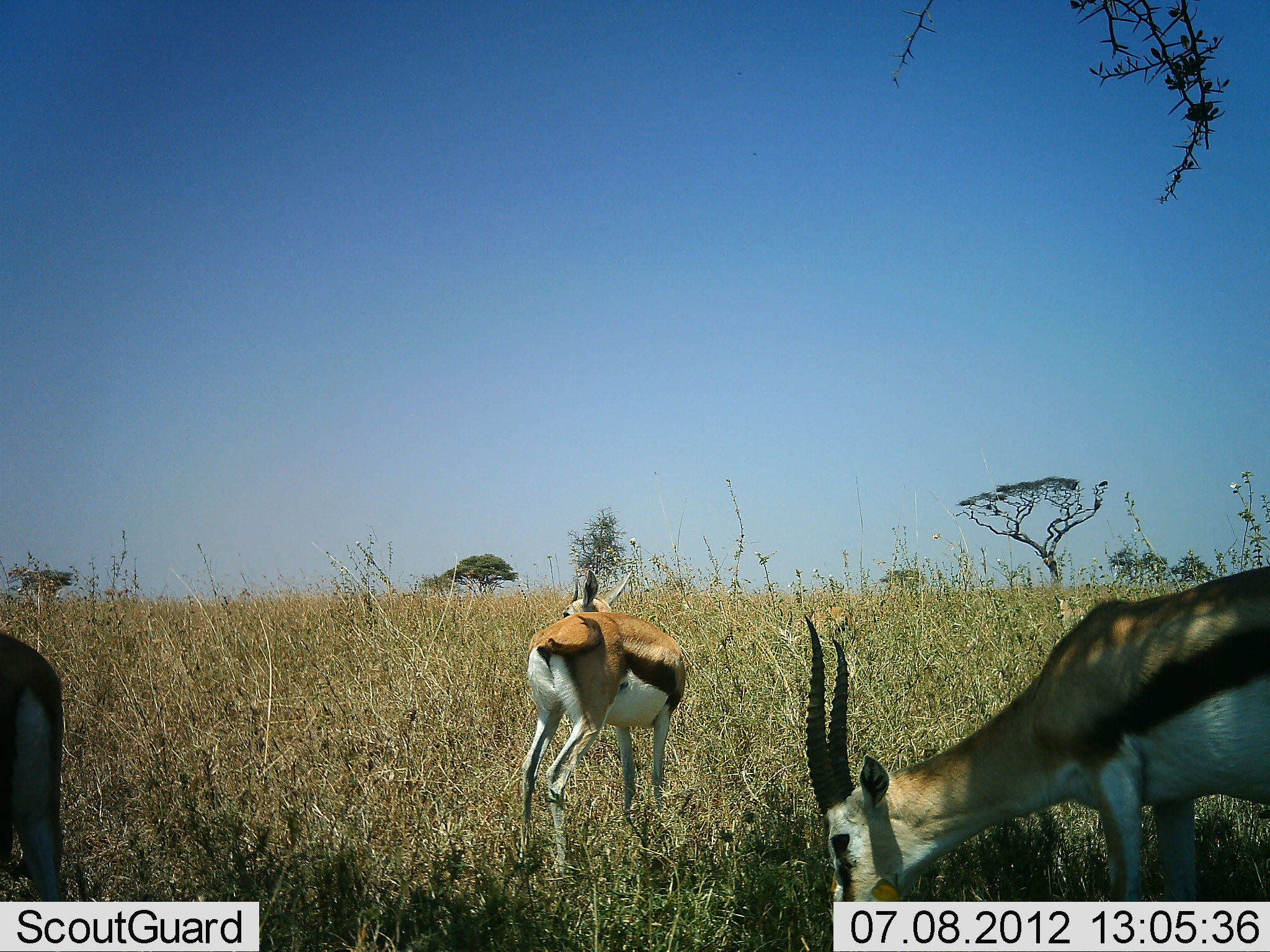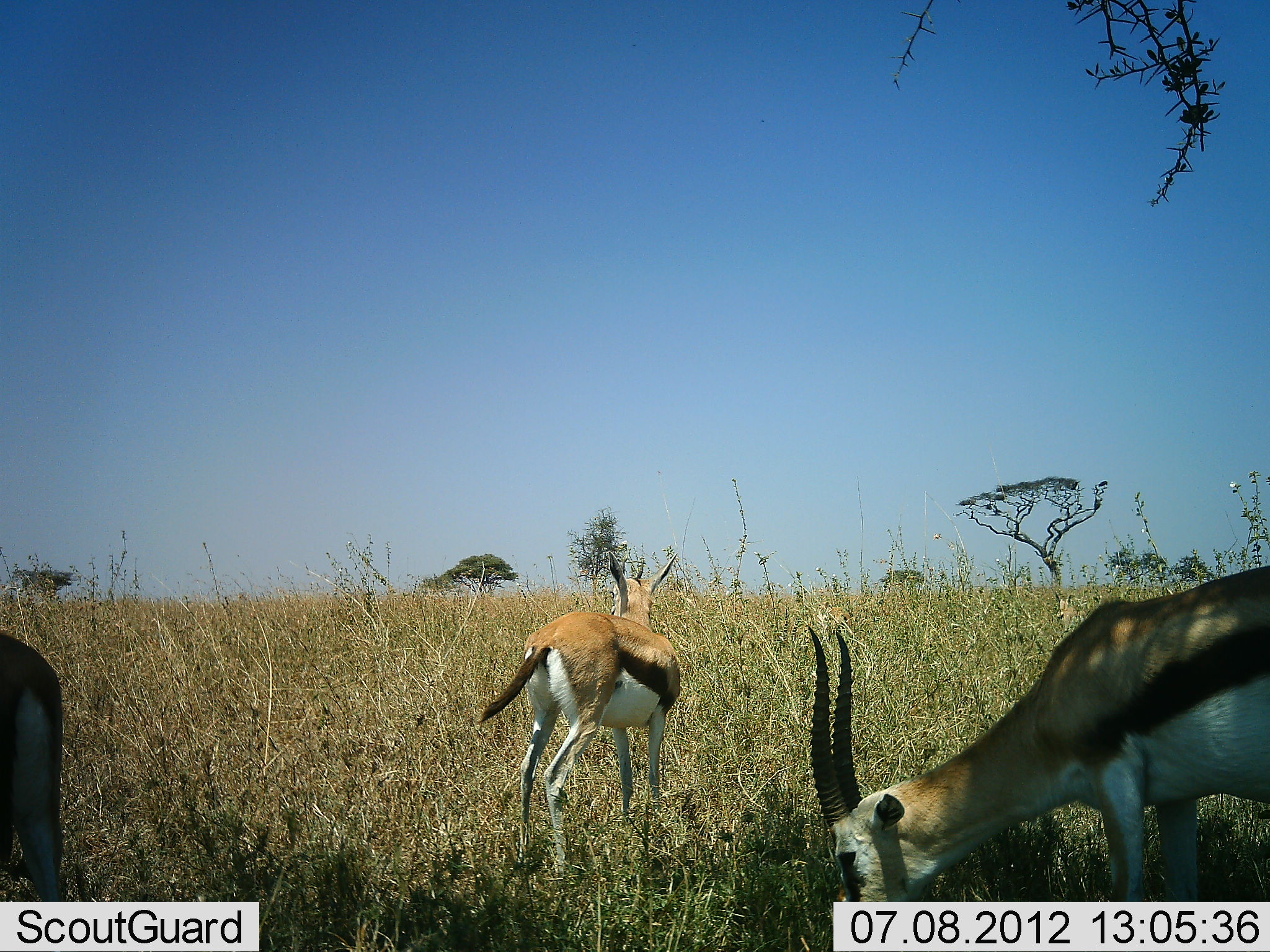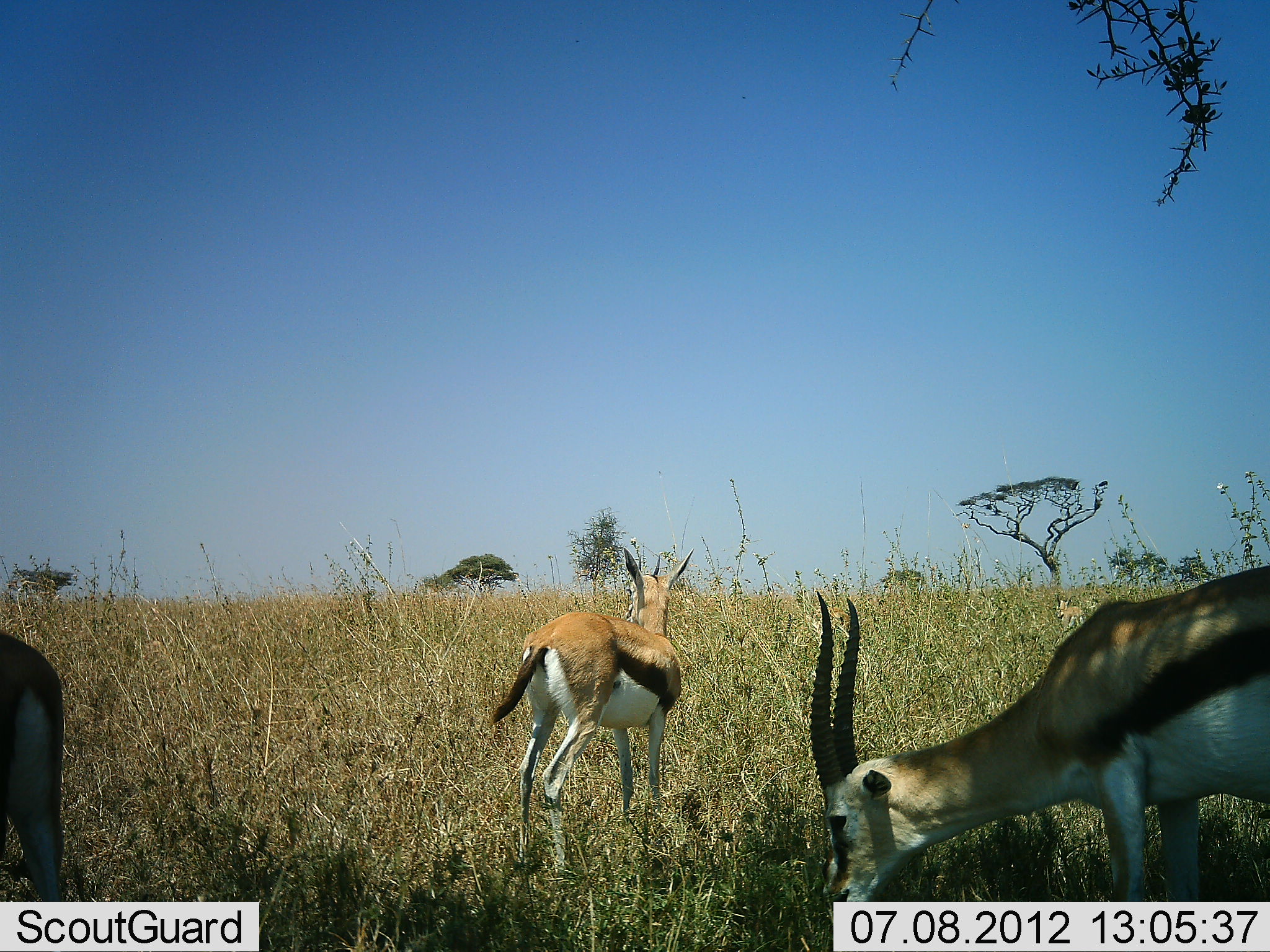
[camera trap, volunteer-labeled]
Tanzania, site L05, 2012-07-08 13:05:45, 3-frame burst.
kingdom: Animalia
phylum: Chordata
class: Mammalia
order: Artiodactyla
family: Bovidae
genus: Eudorcas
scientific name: Eudorcas thomsonii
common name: thomson's gazelle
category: gazellethomsons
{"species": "gazellethomsons (thomson's gazelle) (Eudorcas thomsonii)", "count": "3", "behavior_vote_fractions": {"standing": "90%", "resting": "0%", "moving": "10%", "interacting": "0%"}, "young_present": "0%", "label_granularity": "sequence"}